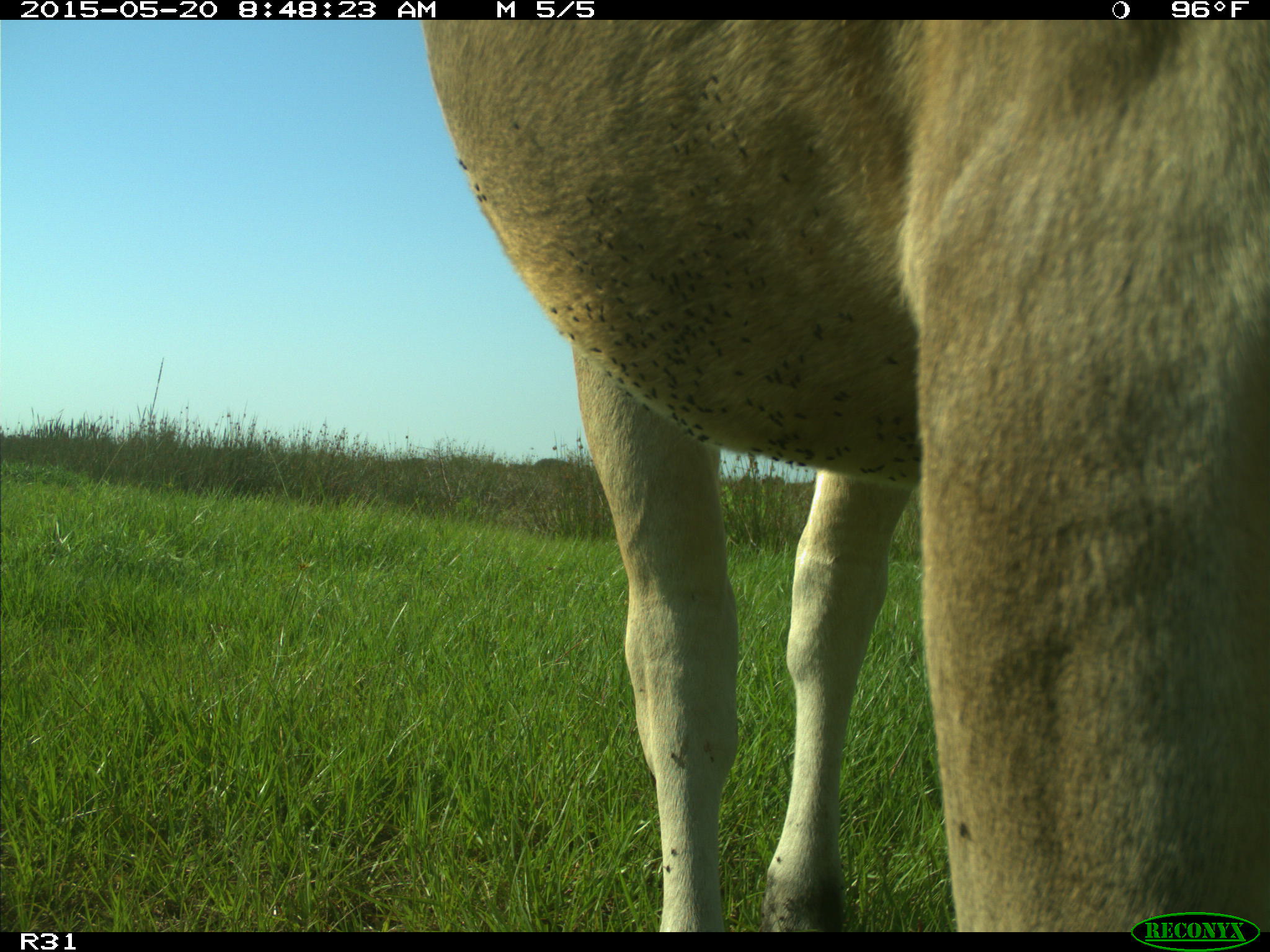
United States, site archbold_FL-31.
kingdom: Animalia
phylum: Chordata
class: Mammalia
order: Artiodactyla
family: Bovidae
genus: Bos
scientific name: Bos taurus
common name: domestic cow